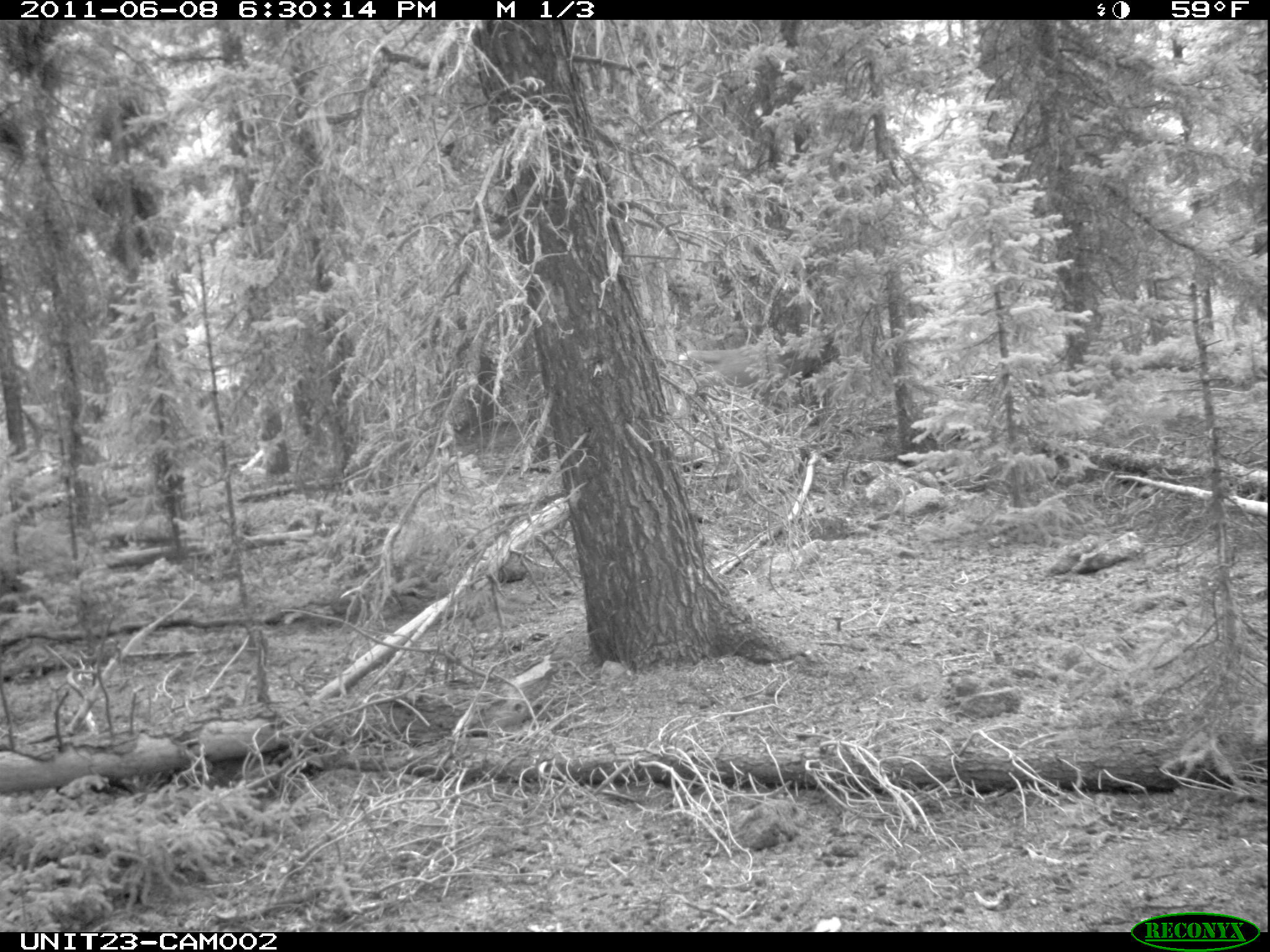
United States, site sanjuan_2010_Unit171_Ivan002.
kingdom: Animalia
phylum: Chordata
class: Mammalia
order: Artiodactyla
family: Cervidae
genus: Cervus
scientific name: Cervus elaphus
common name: red deer